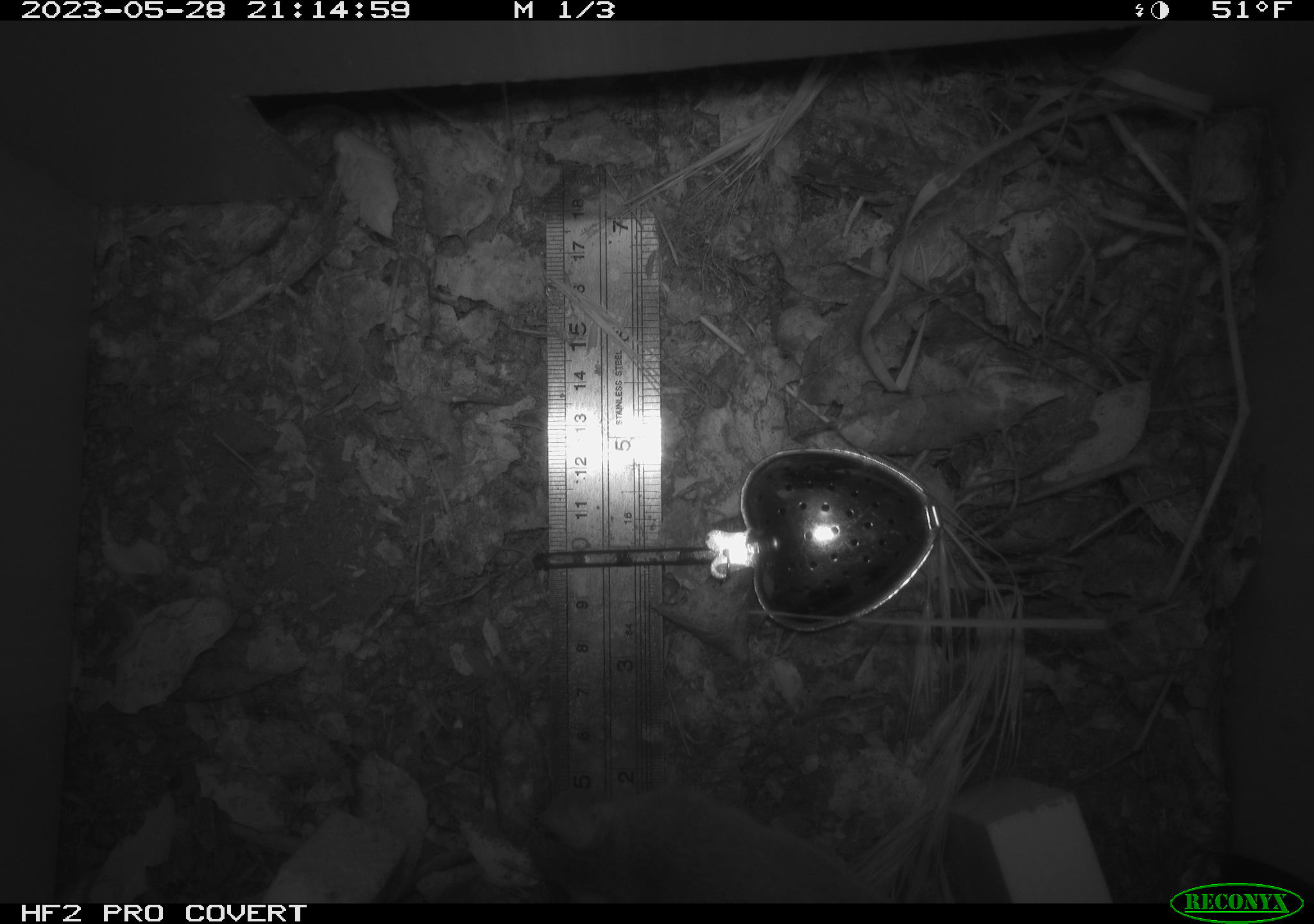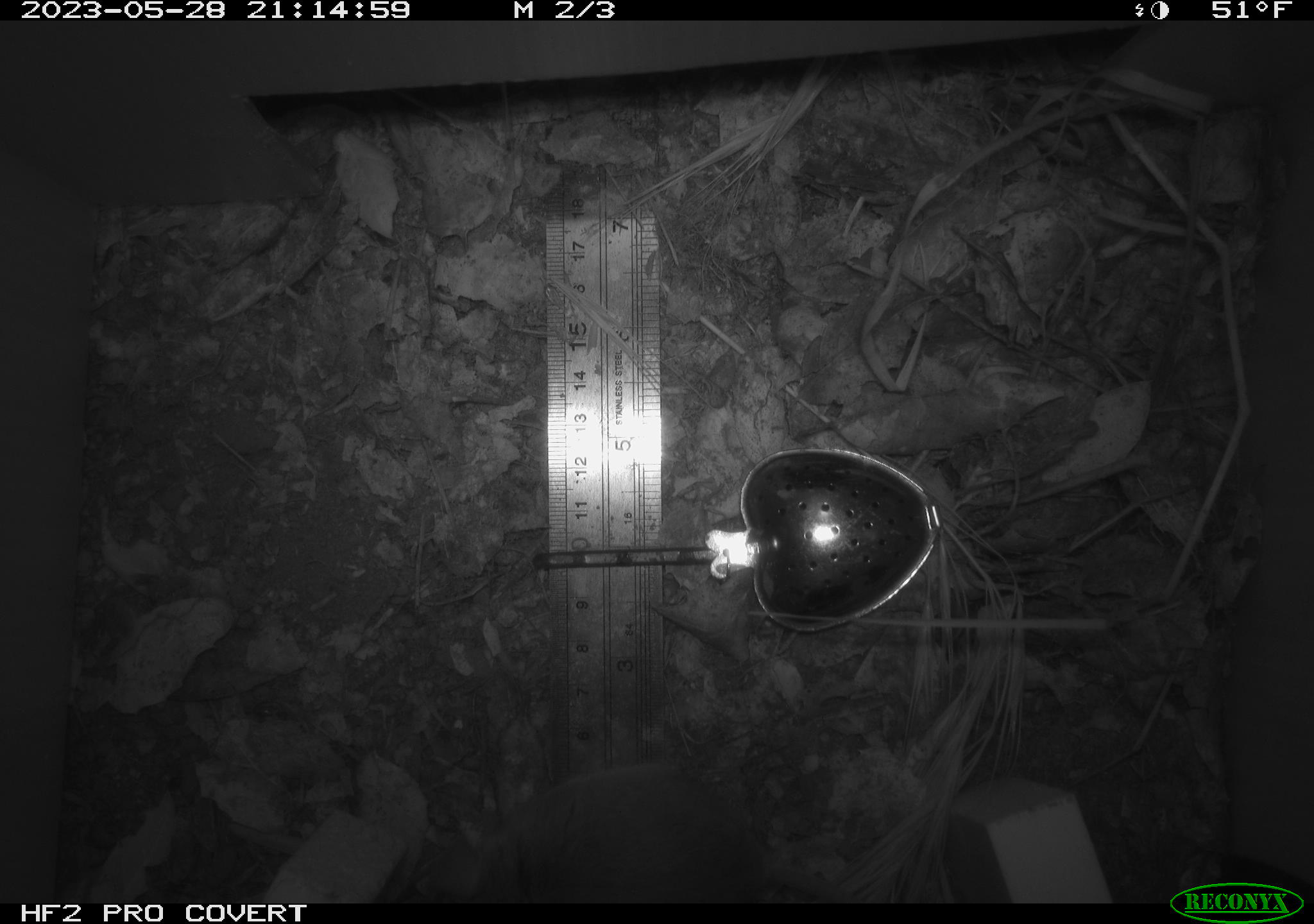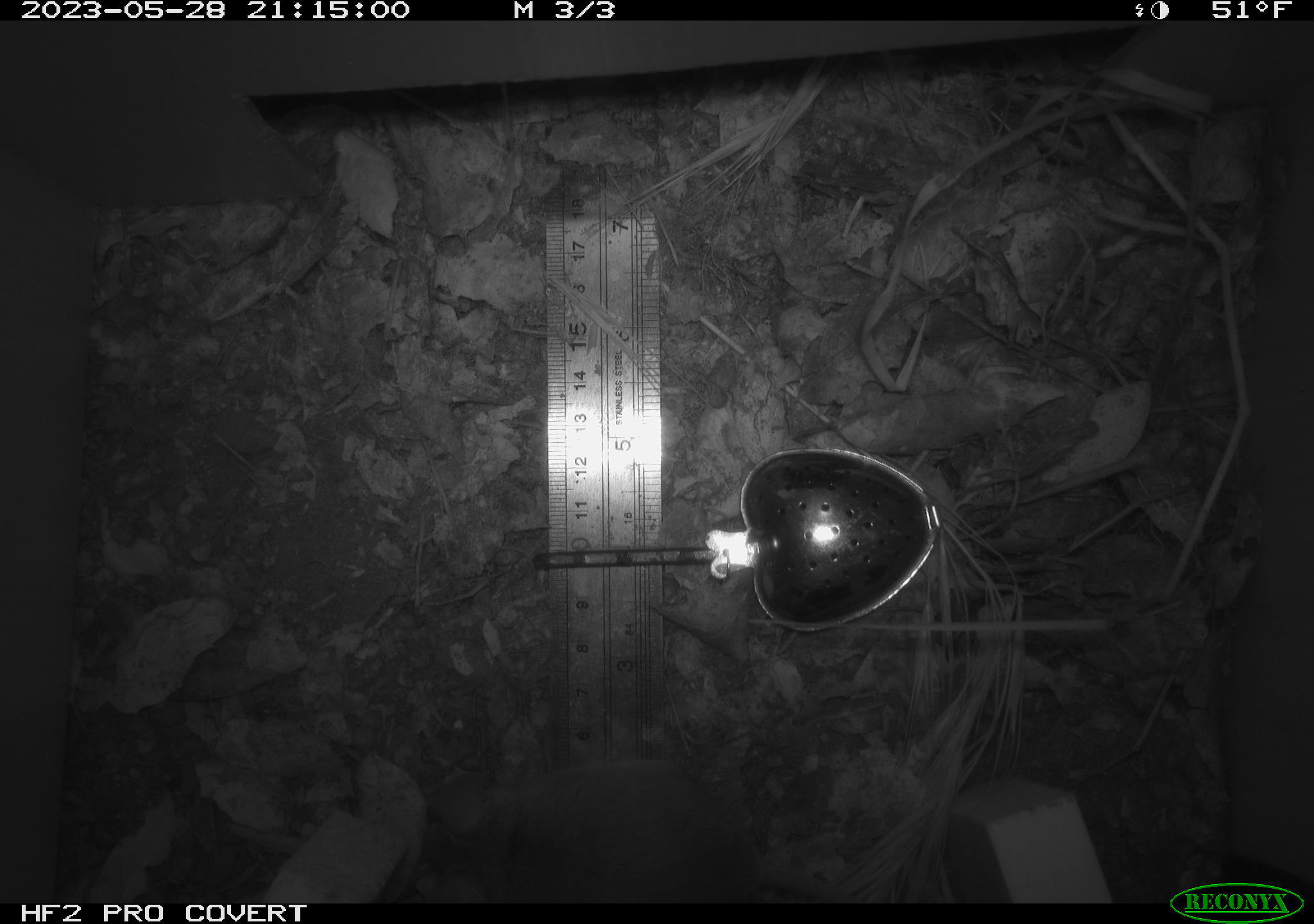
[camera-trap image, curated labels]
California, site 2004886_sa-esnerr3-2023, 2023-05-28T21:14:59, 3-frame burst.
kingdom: Animalia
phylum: Chordata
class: Mammalia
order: Rodentia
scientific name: Rodentia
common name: mouse species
Mouse species (Rodentia).